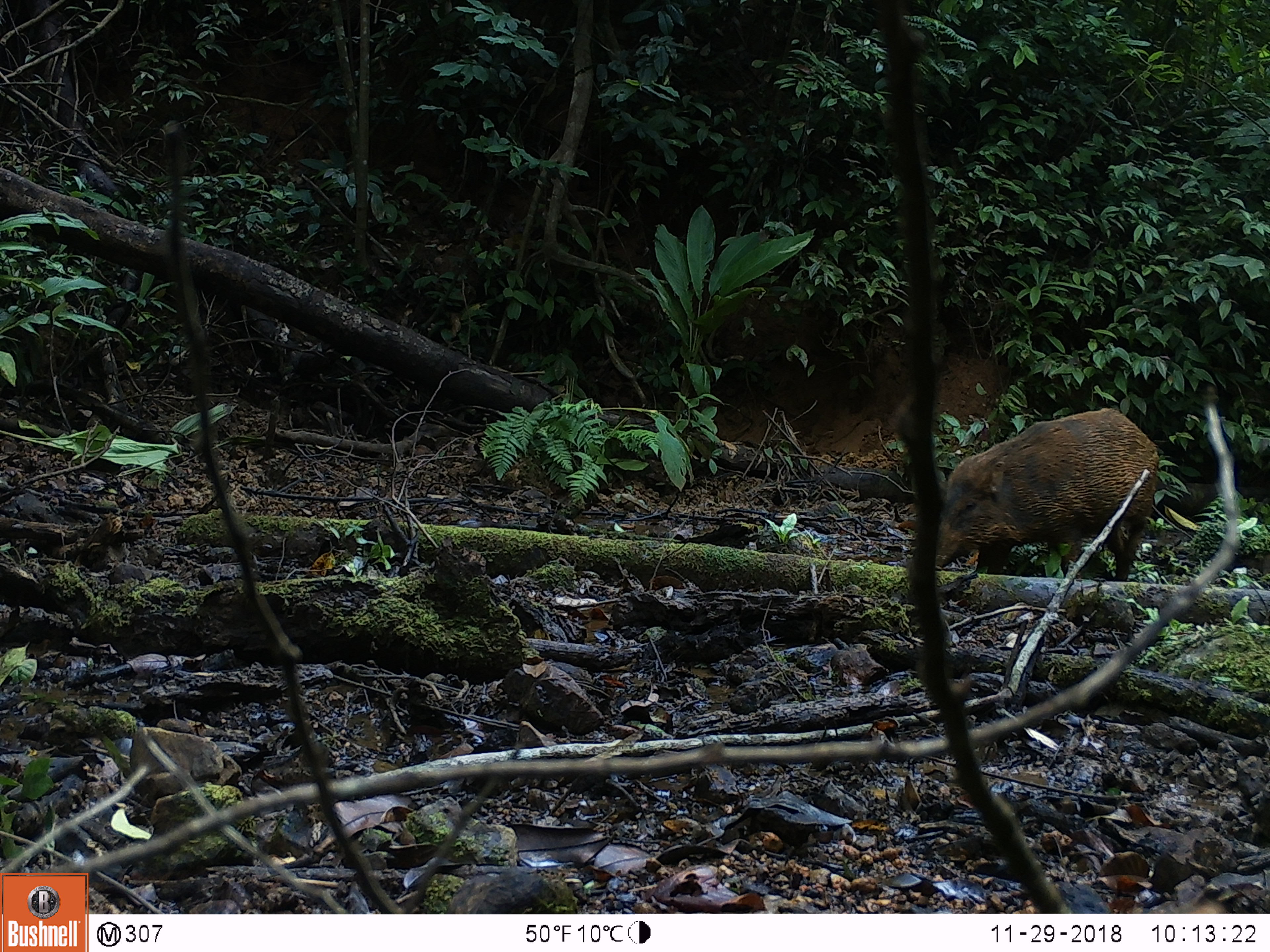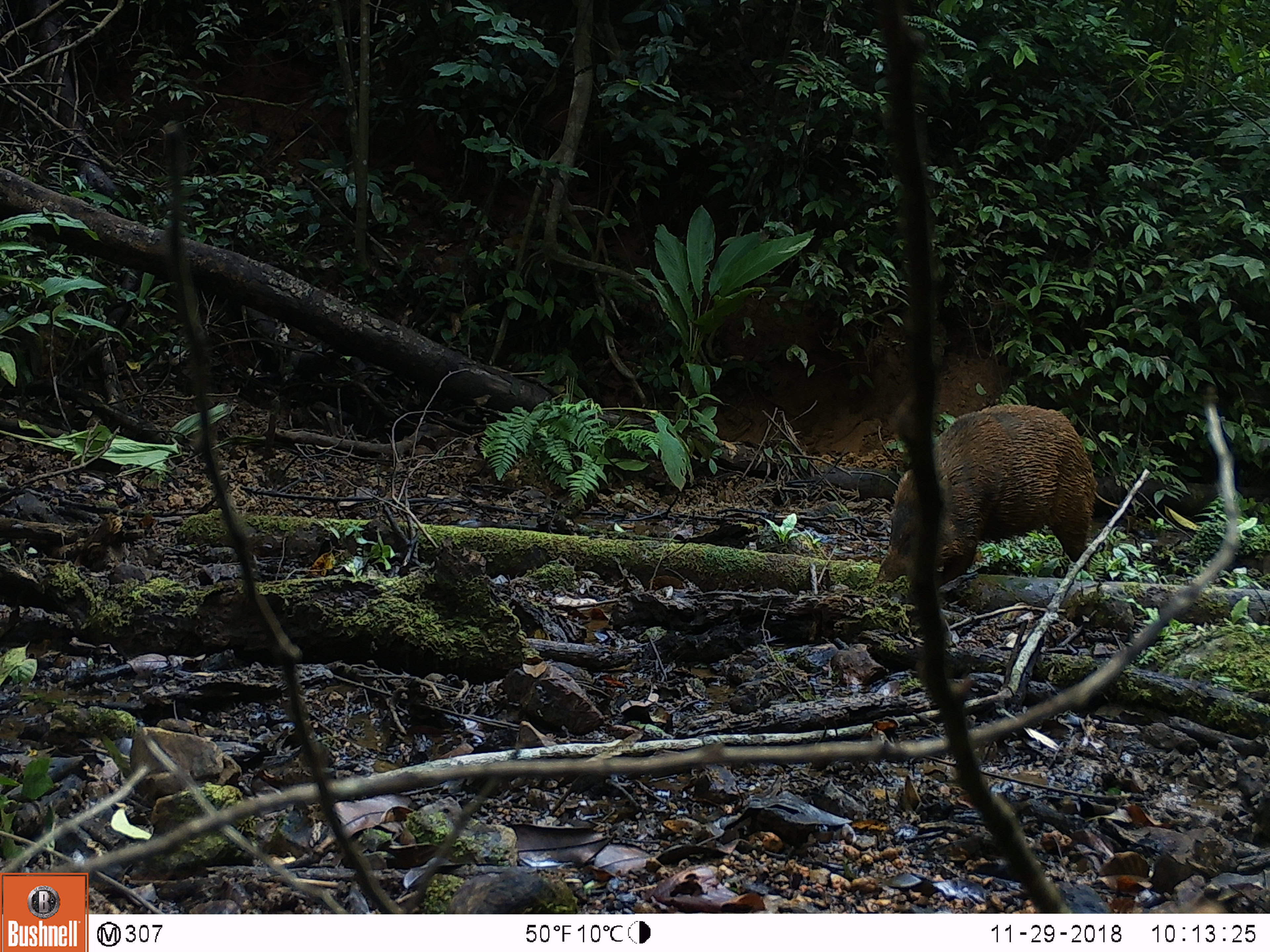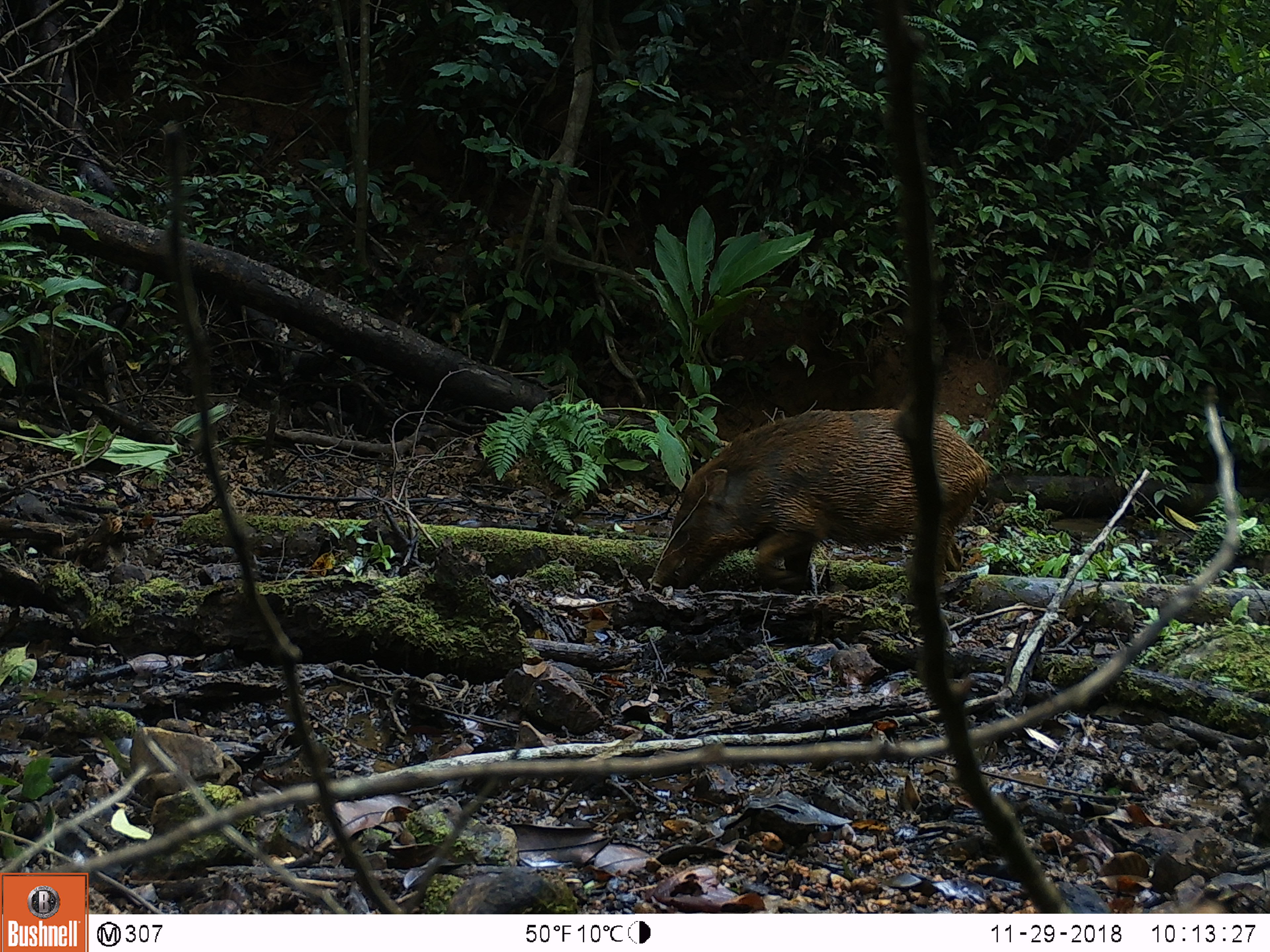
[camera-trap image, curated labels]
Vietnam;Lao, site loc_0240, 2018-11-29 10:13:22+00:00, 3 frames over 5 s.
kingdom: Animalia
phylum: Chordata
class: Mammalia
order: Artiodactyla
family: Suidae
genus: Sus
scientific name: Sus scrofa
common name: eurasian wild pig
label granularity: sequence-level